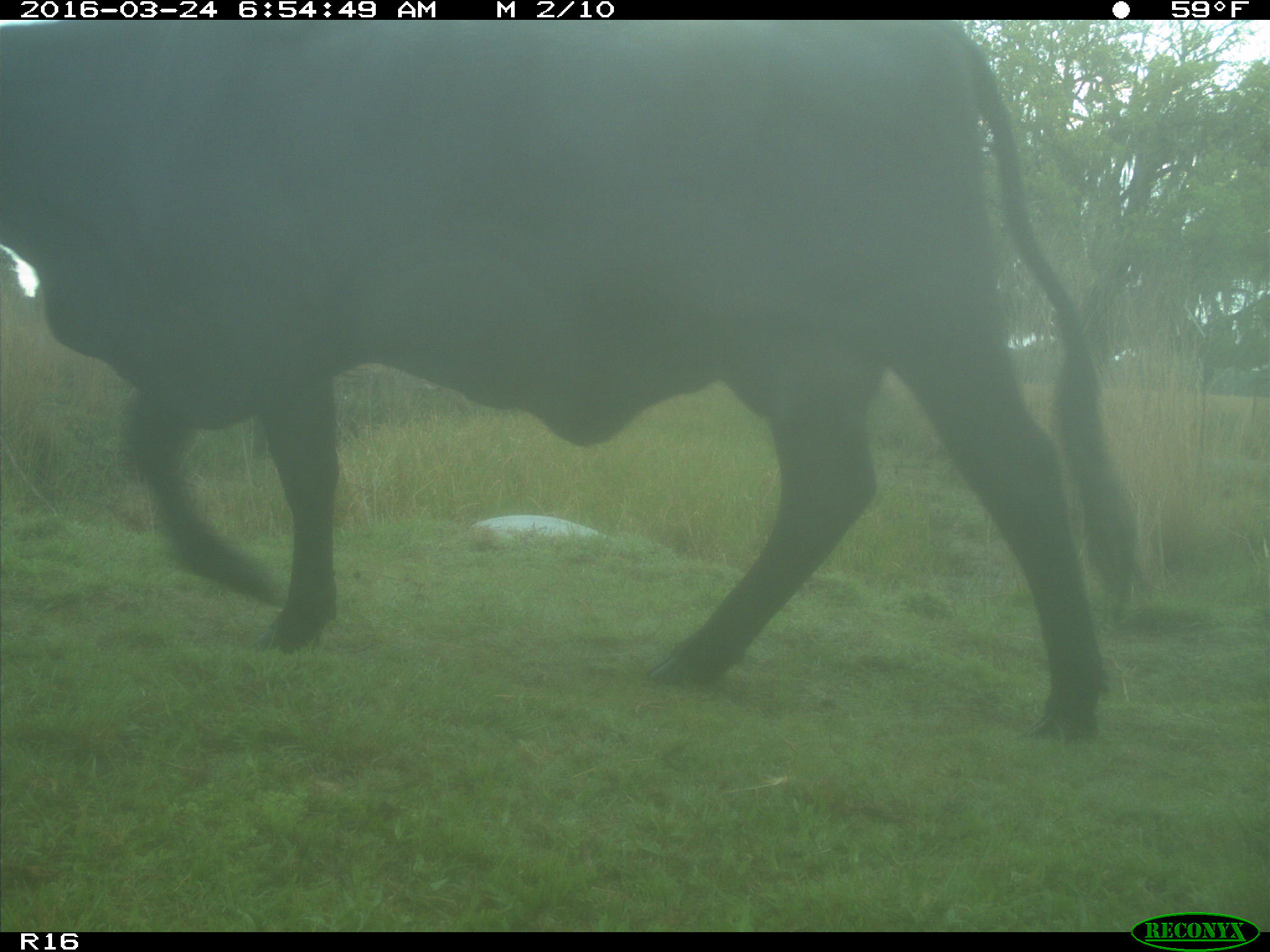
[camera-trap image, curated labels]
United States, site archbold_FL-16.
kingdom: Animalia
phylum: Chordata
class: Mammalia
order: Artiodactyla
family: Bovidae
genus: Bos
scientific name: Bos taurus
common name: domestic cow